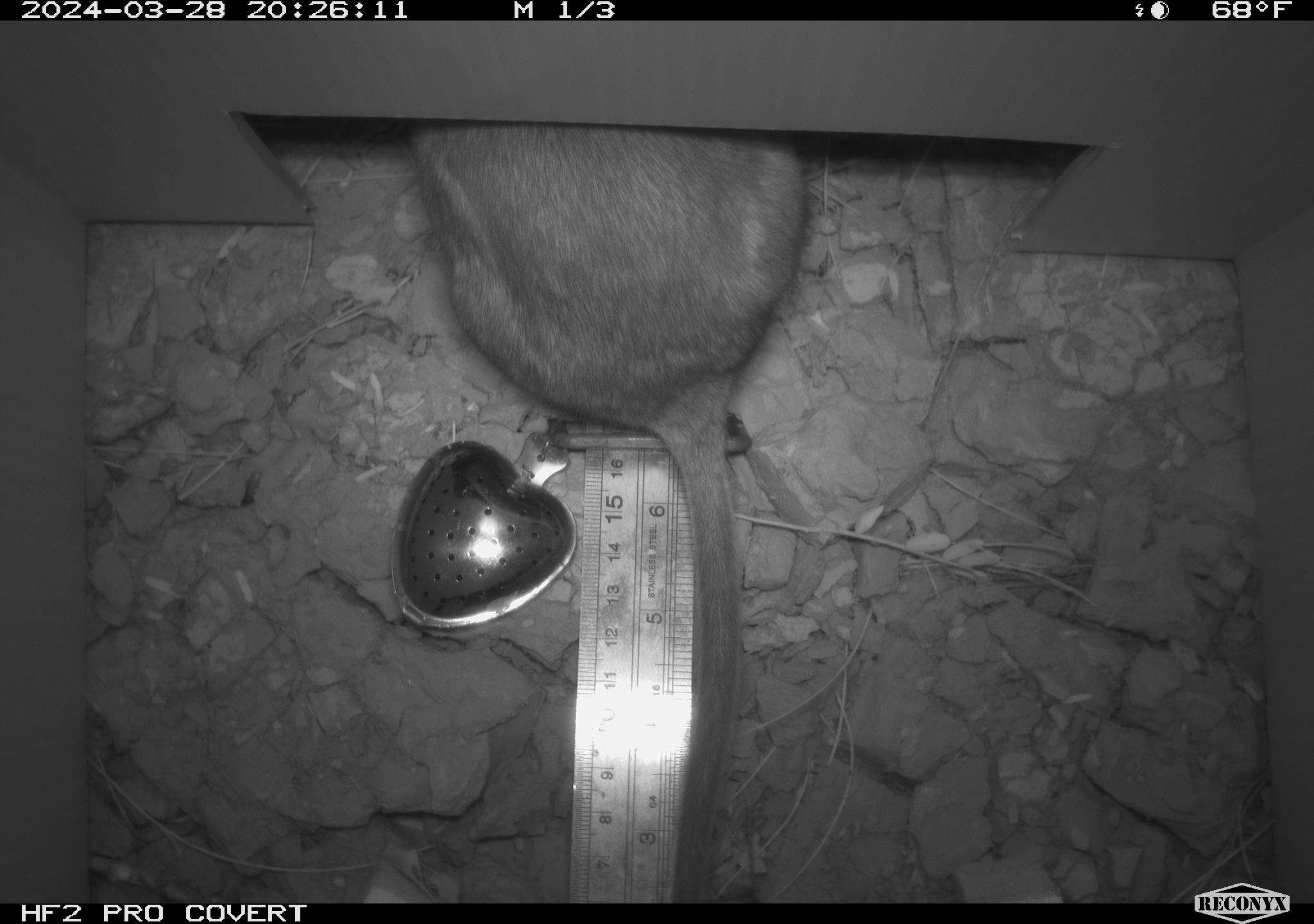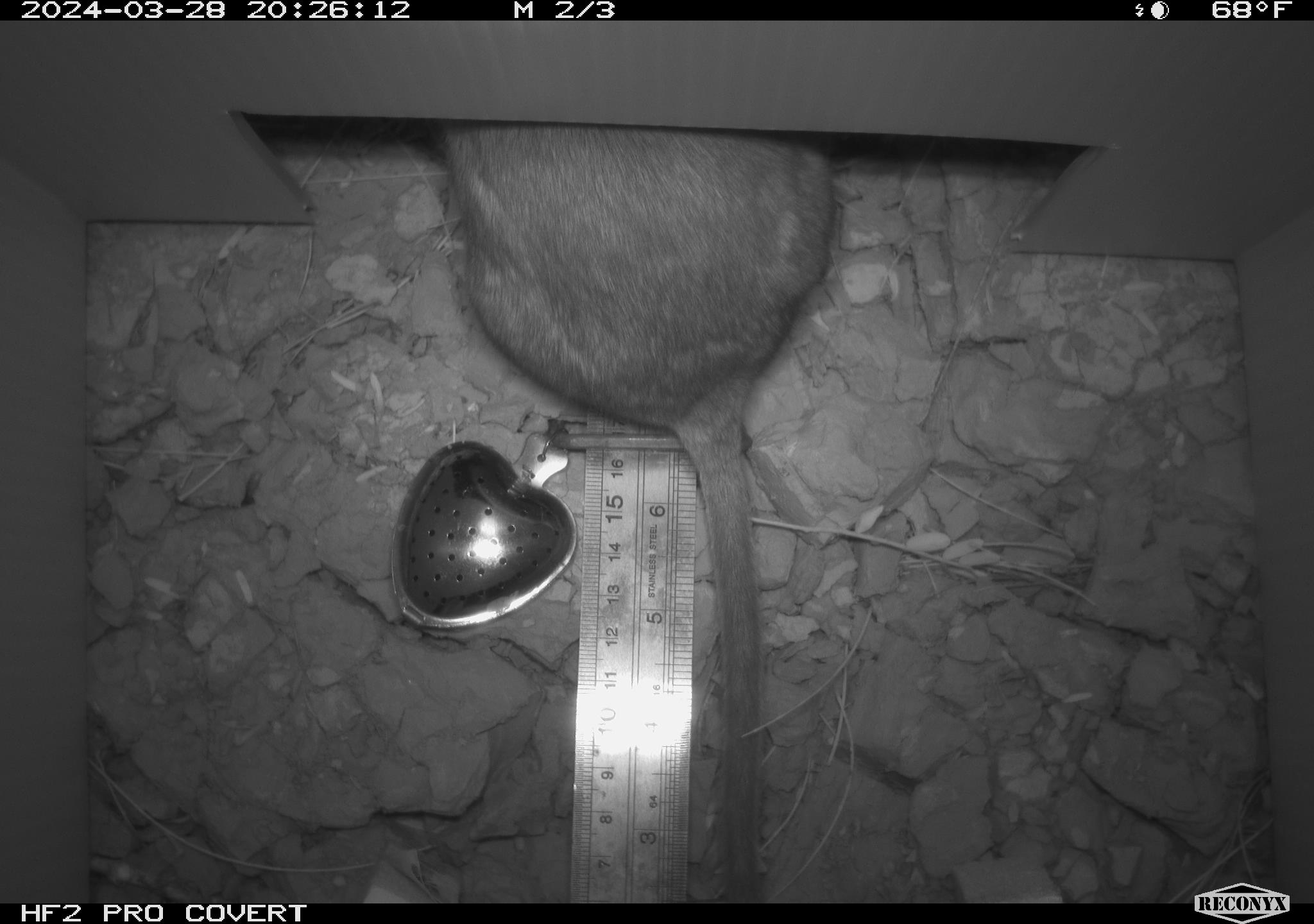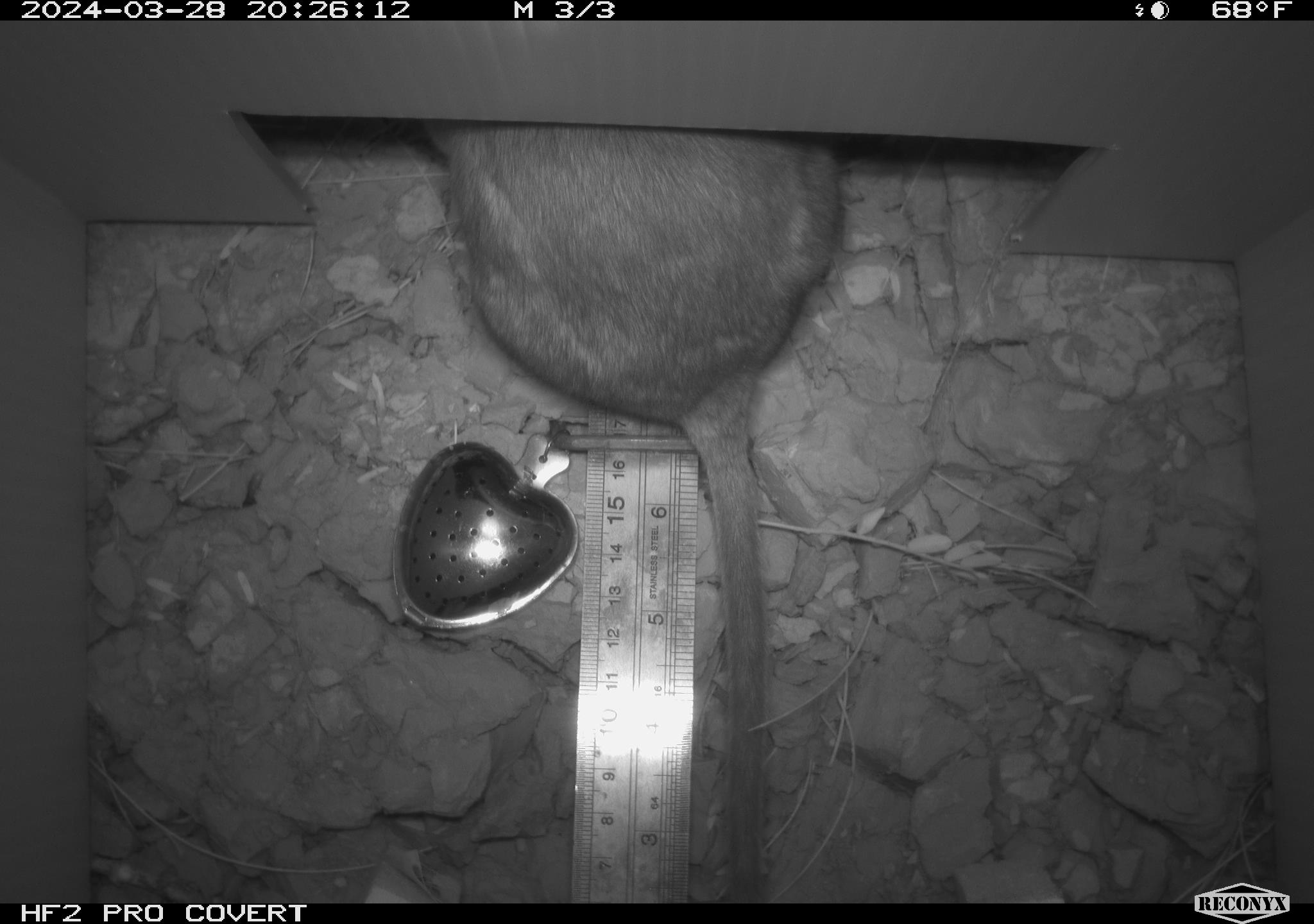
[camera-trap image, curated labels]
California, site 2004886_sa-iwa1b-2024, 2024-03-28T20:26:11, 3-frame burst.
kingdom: Animalia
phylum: Chordata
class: Mammalia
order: Rodentia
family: Cricetidae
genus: Neotoma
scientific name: Neotoma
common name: pack rat or woodrat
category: neotoma species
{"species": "neotoma species (pack rat or woodrat) (Neotoma)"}